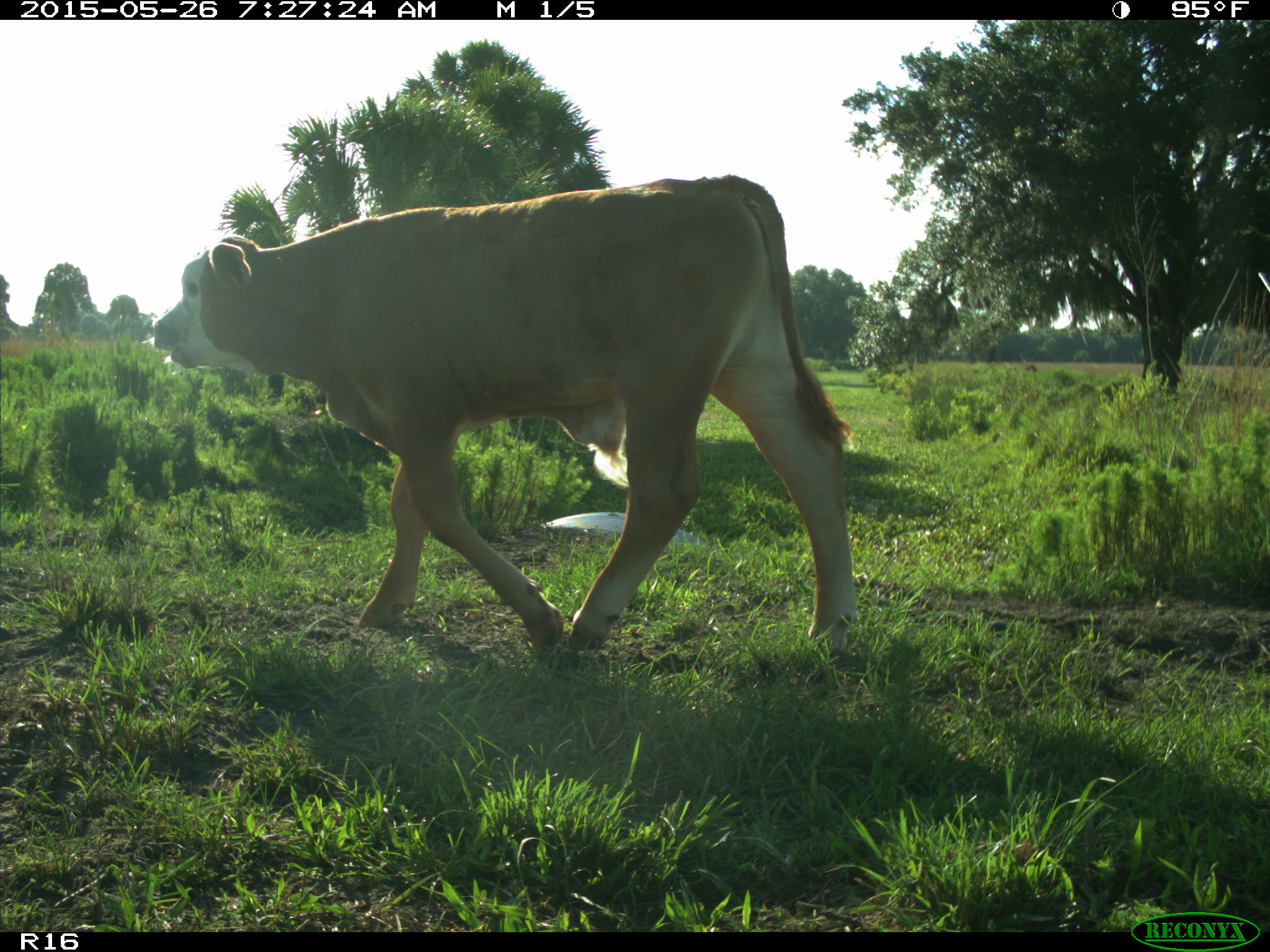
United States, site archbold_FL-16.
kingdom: Animalia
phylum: Chordata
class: Mammalia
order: Artiodactyla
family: Bovidae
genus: Bos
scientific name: Bos taurus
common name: domestic cow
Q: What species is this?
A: Bos taurus (domestic cow).